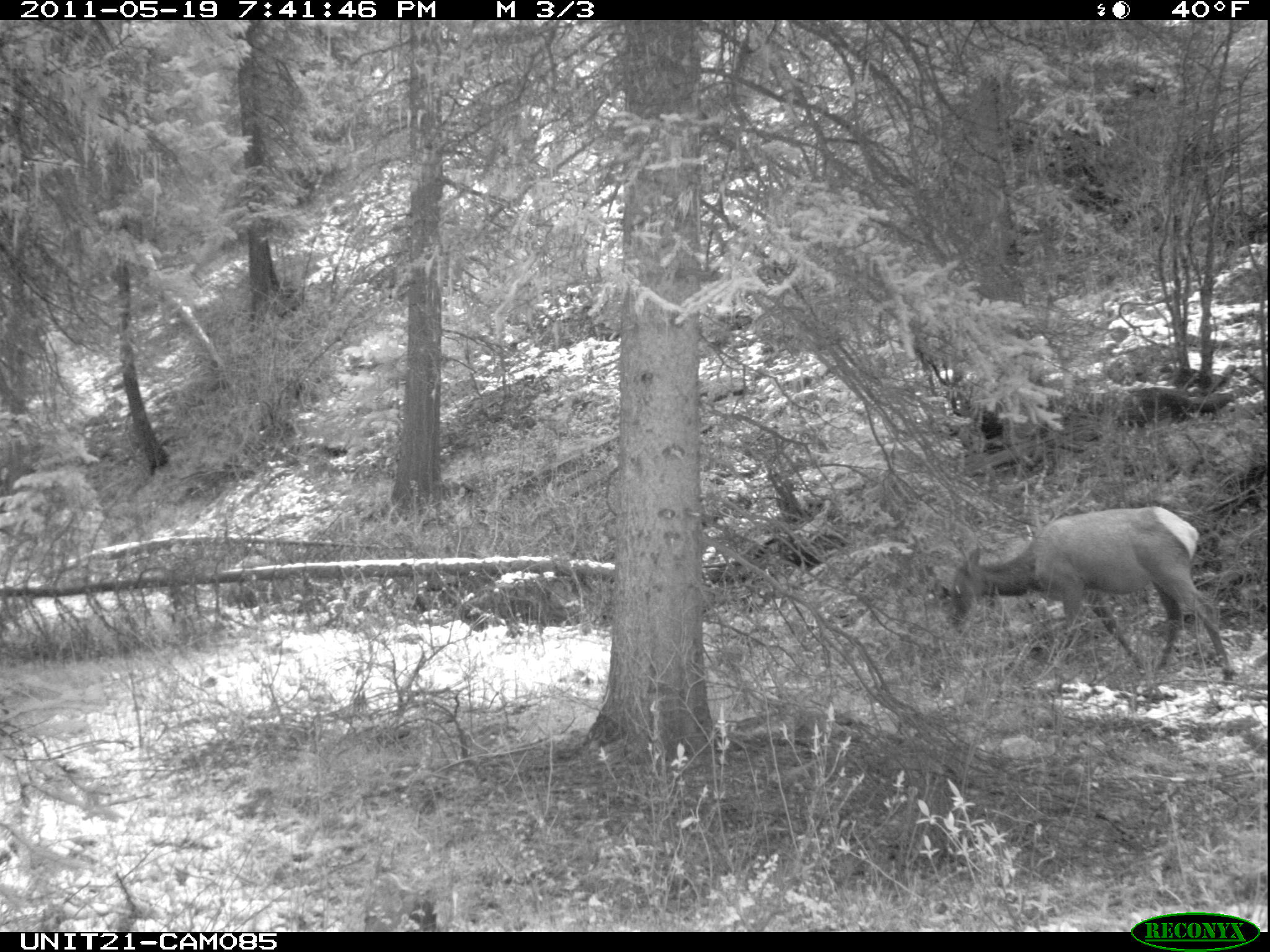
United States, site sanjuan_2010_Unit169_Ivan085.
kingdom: Animalia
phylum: Chordata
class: Mammalia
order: Artiodactyla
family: Cervidae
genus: Cervus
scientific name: Cervus elaphus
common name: red deer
Cervus elaphus (red deer).